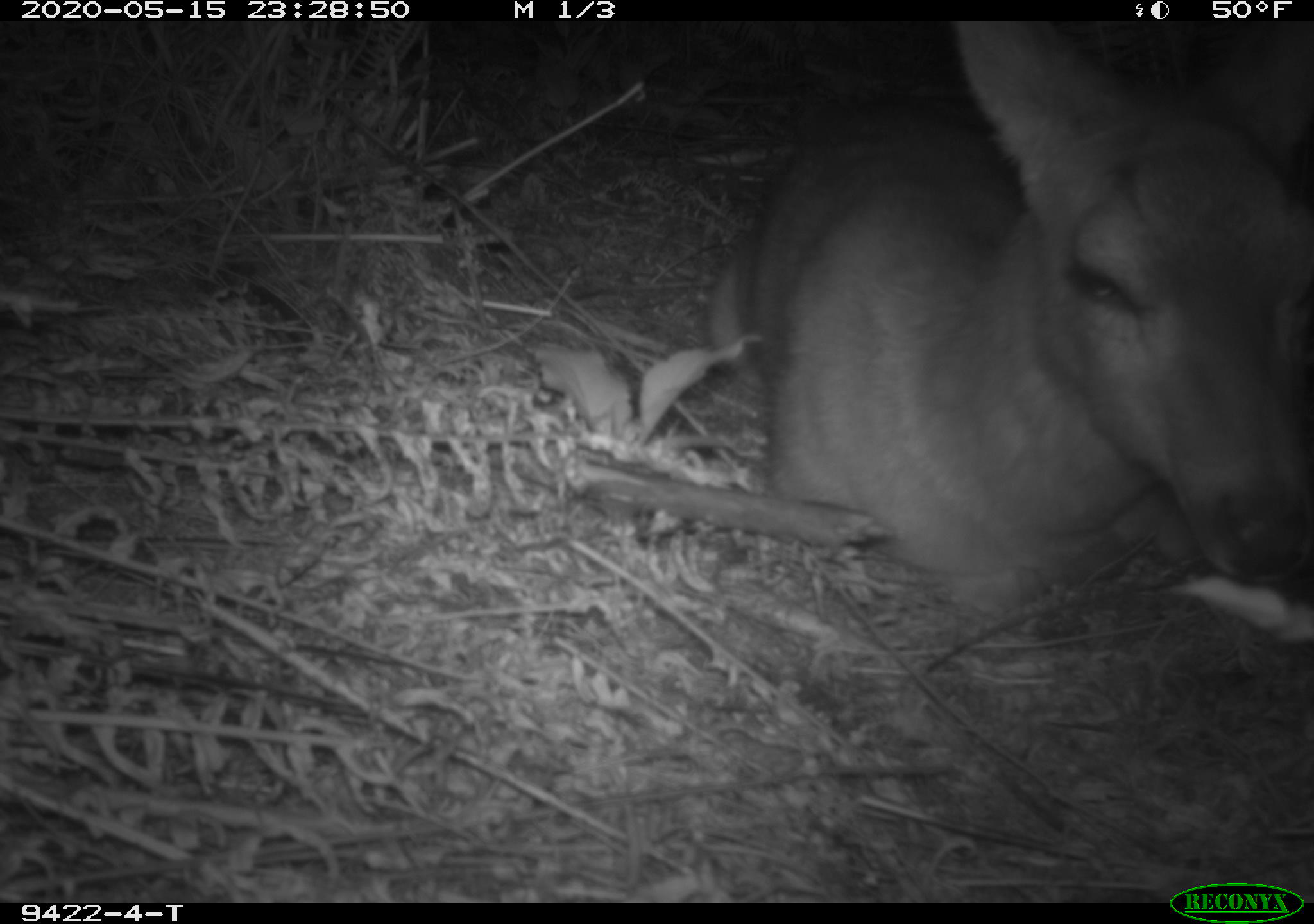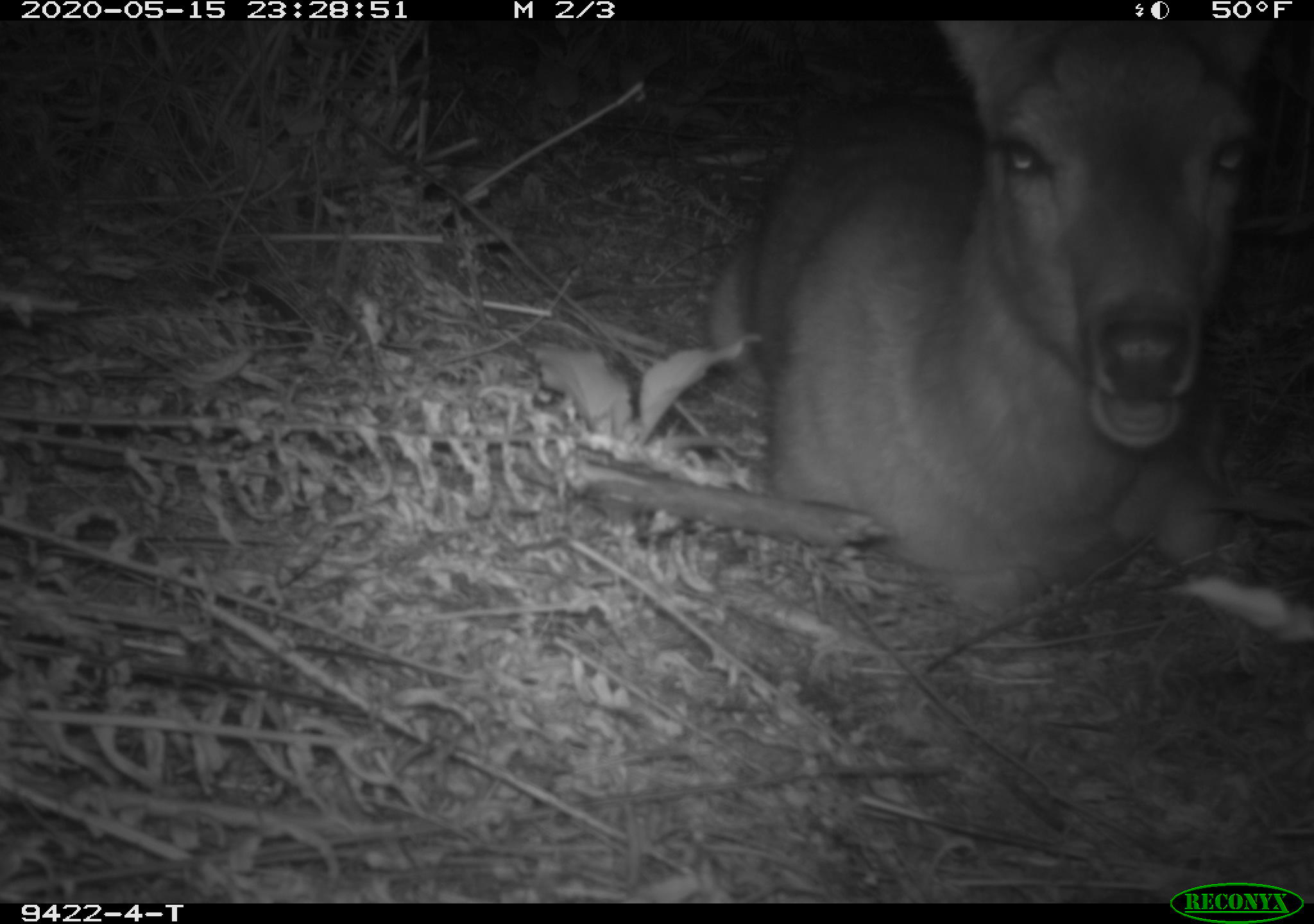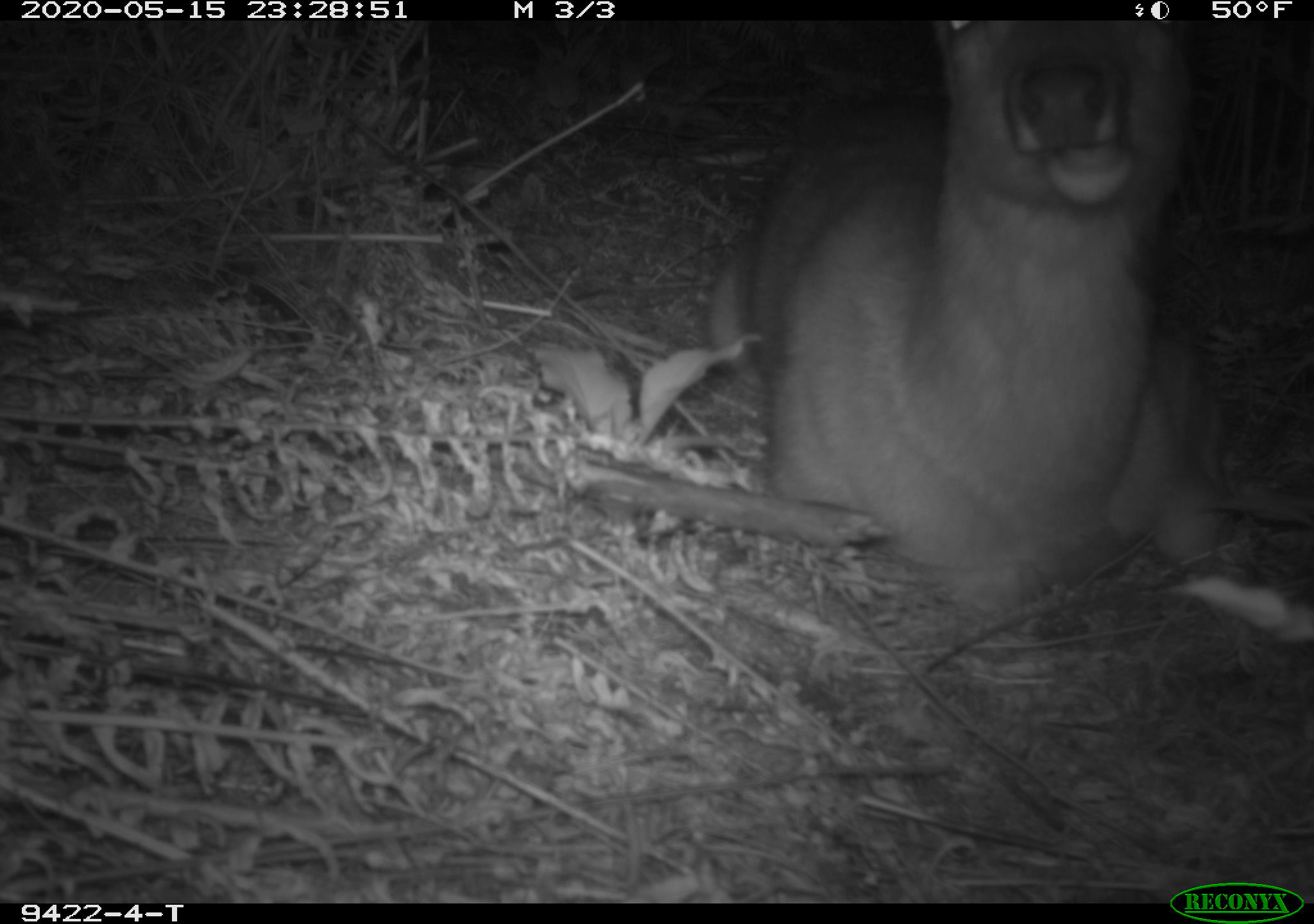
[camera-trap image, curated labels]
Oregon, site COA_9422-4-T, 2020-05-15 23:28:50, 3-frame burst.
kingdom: Animalia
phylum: Chordata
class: Mammalia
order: Artiodactyla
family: Cervidae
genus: Odocoileus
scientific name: Odocoileus hemionus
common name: black-tailed deer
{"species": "black-tailed deer (Odocoileus hemionus)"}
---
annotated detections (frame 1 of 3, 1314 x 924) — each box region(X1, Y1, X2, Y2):
black-tailed deer: region(700, 28, 1311, 595)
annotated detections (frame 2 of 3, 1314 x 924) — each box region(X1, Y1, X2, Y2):
black-tailed deer: region(698, 39, 1285, 614)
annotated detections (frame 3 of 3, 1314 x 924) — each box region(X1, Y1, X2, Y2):
black-tailed deer: region(691, 37, 1241, 608)